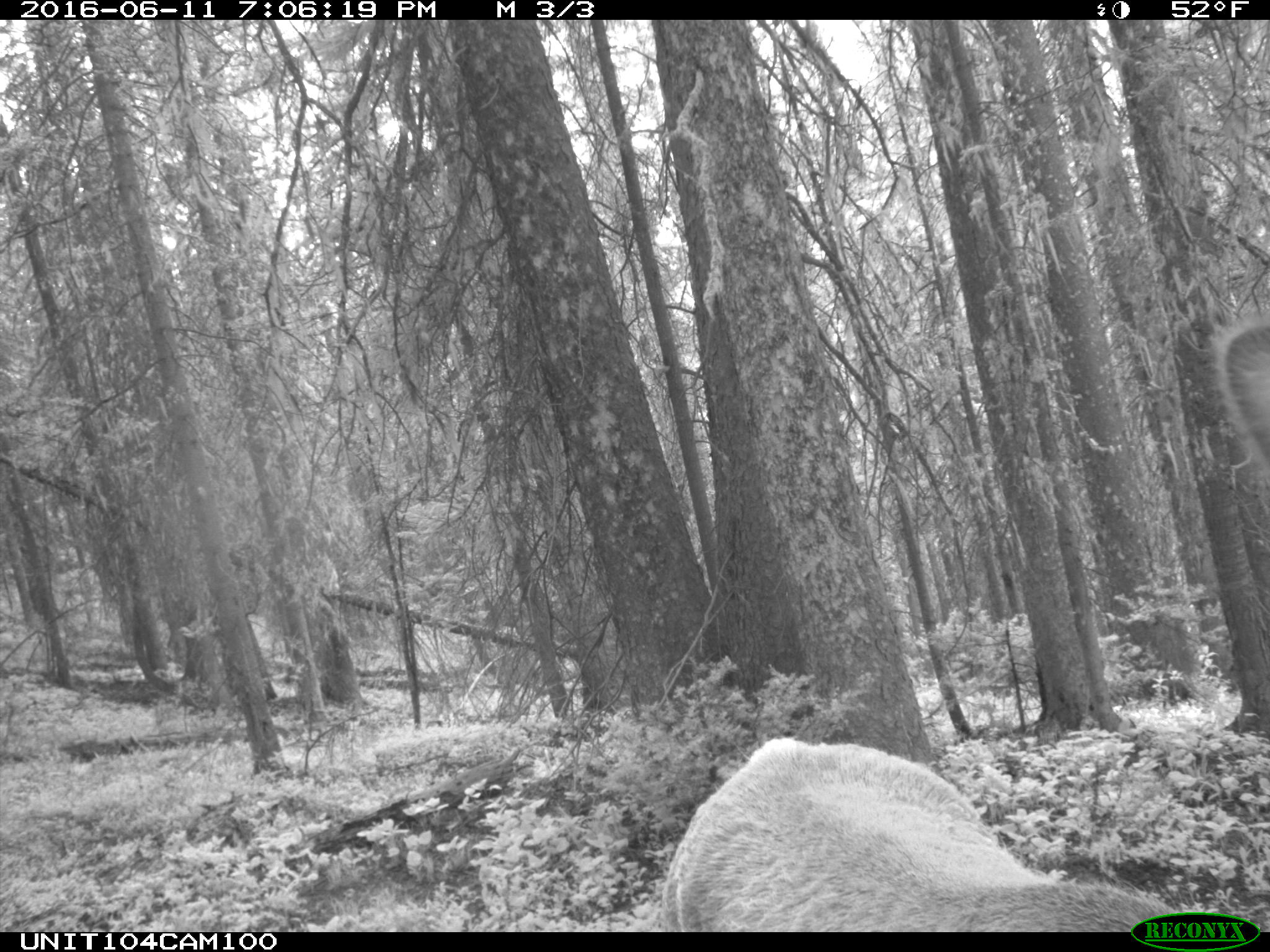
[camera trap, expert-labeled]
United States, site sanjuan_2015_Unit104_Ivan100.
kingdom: Animalia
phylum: Chordata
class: Mammalia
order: Artiodactyla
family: Cervidae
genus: Cervus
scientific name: Cervus elaphus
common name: red deer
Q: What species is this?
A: Cervus elaphus (red deer).